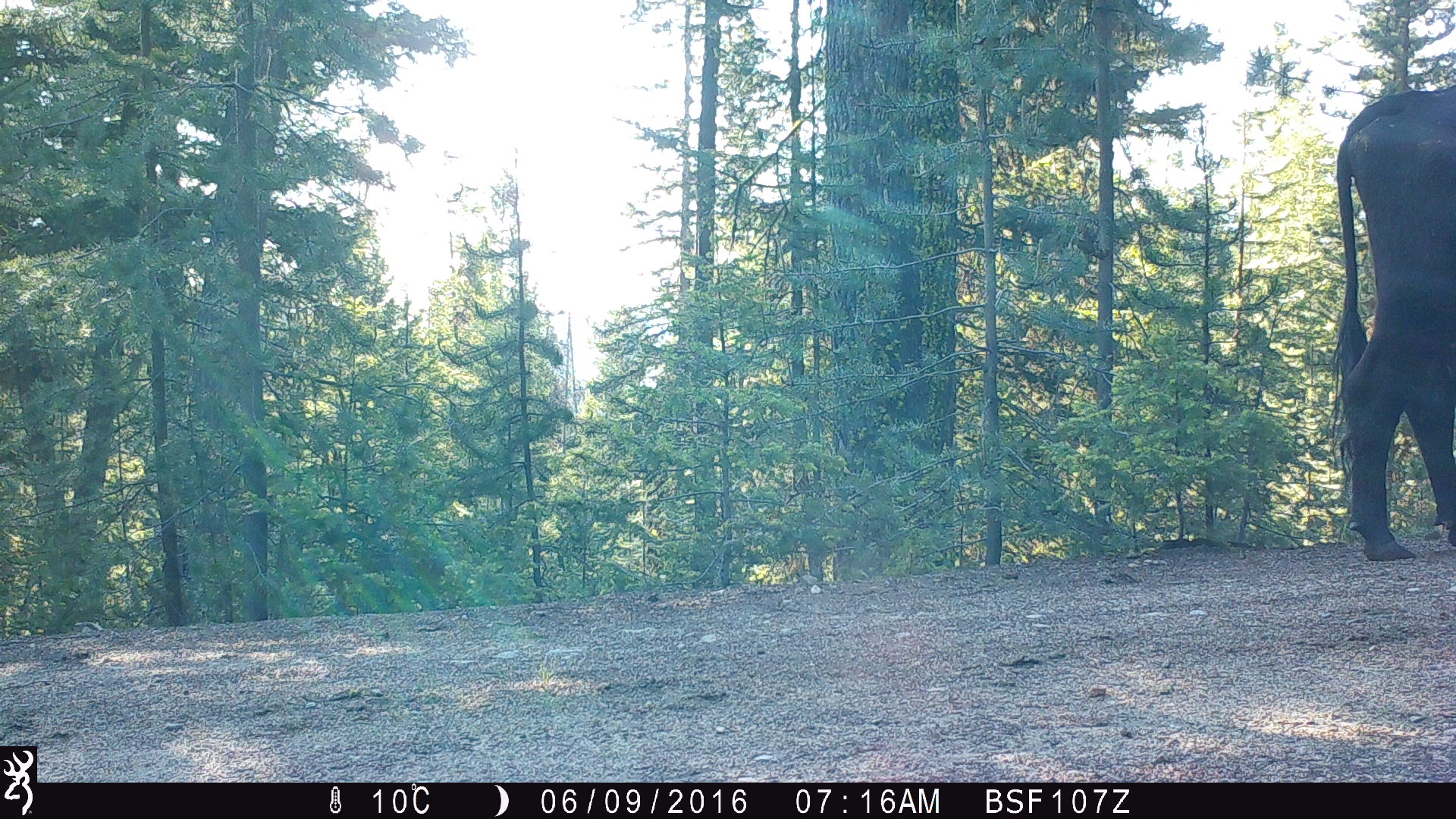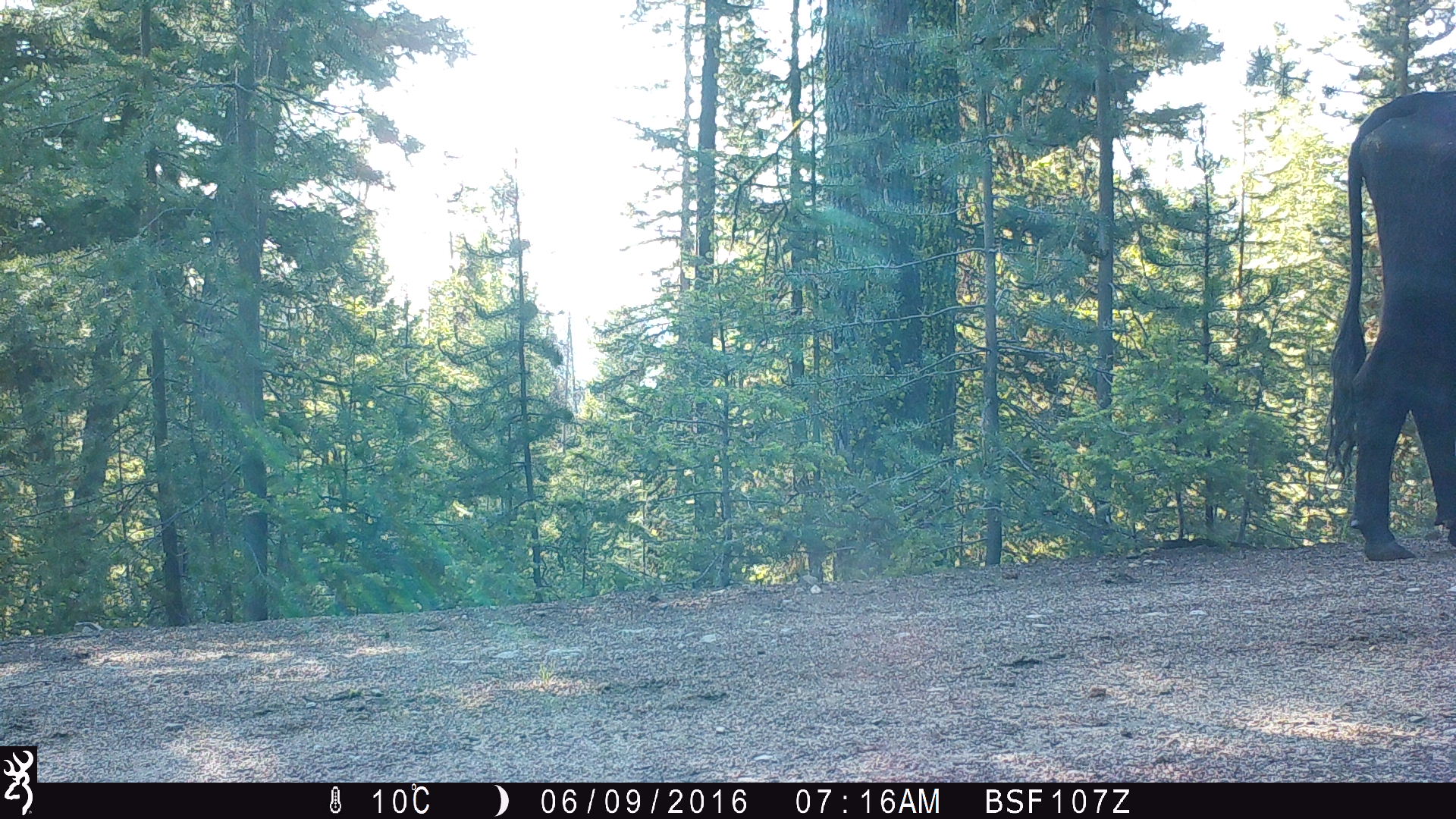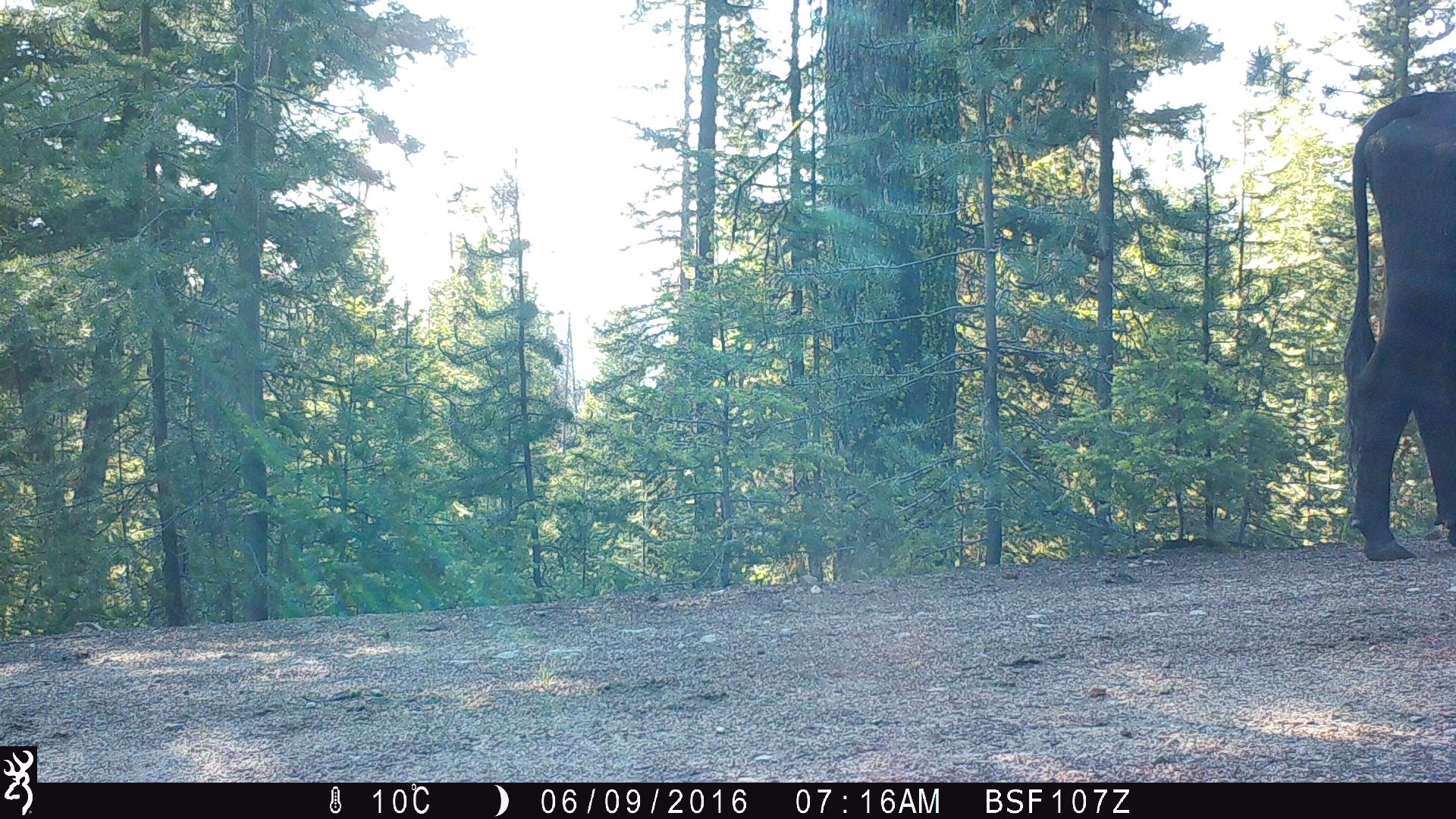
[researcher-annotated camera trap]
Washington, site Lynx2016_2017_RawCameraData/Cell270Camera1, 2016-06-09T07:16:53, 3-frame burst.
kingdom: Animalia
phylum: Chordata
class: Mammalia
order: Artiodactyla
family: Bovidae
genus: Bos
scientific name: Bos taurus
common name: domestic cattle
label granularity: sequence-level